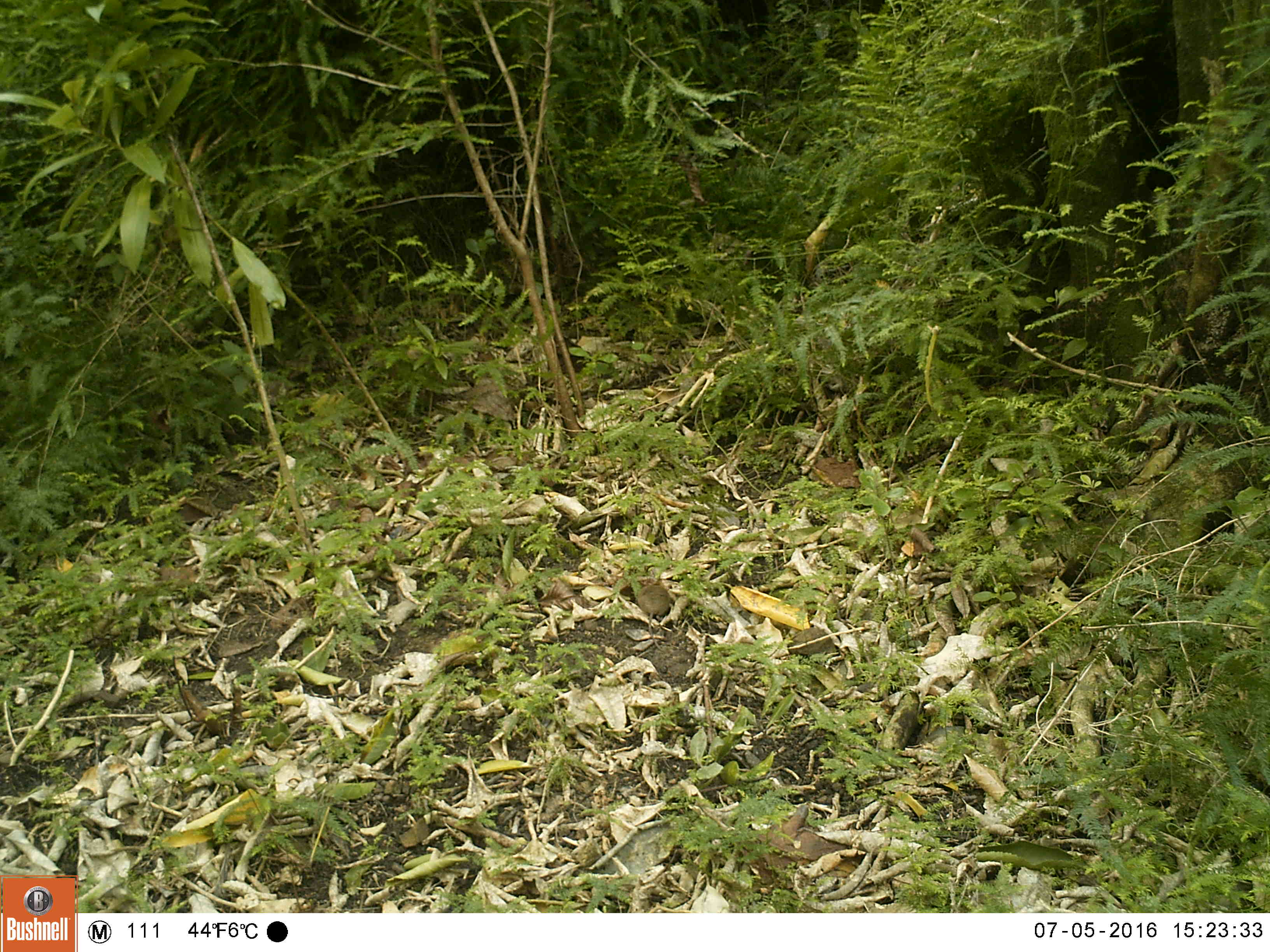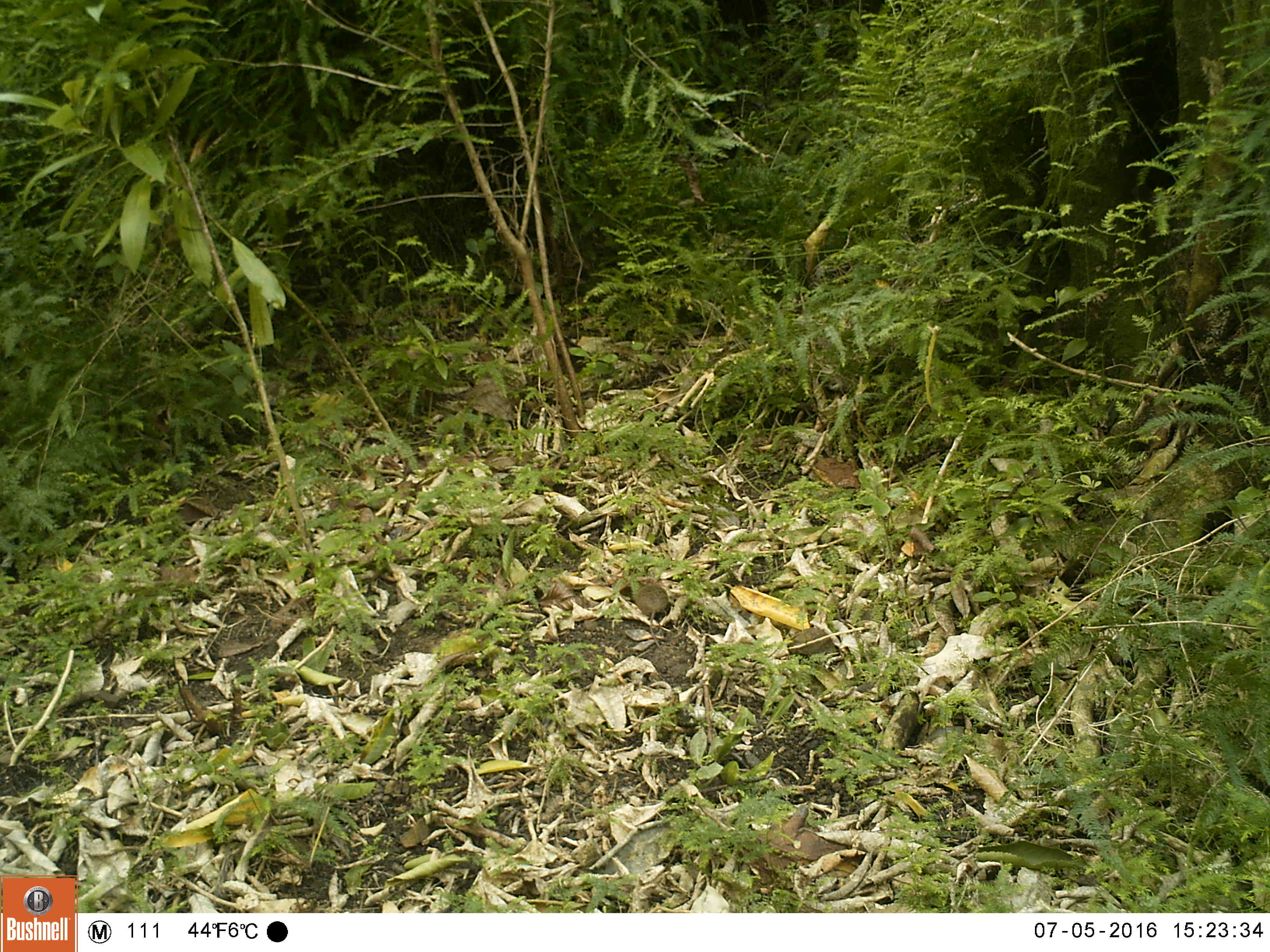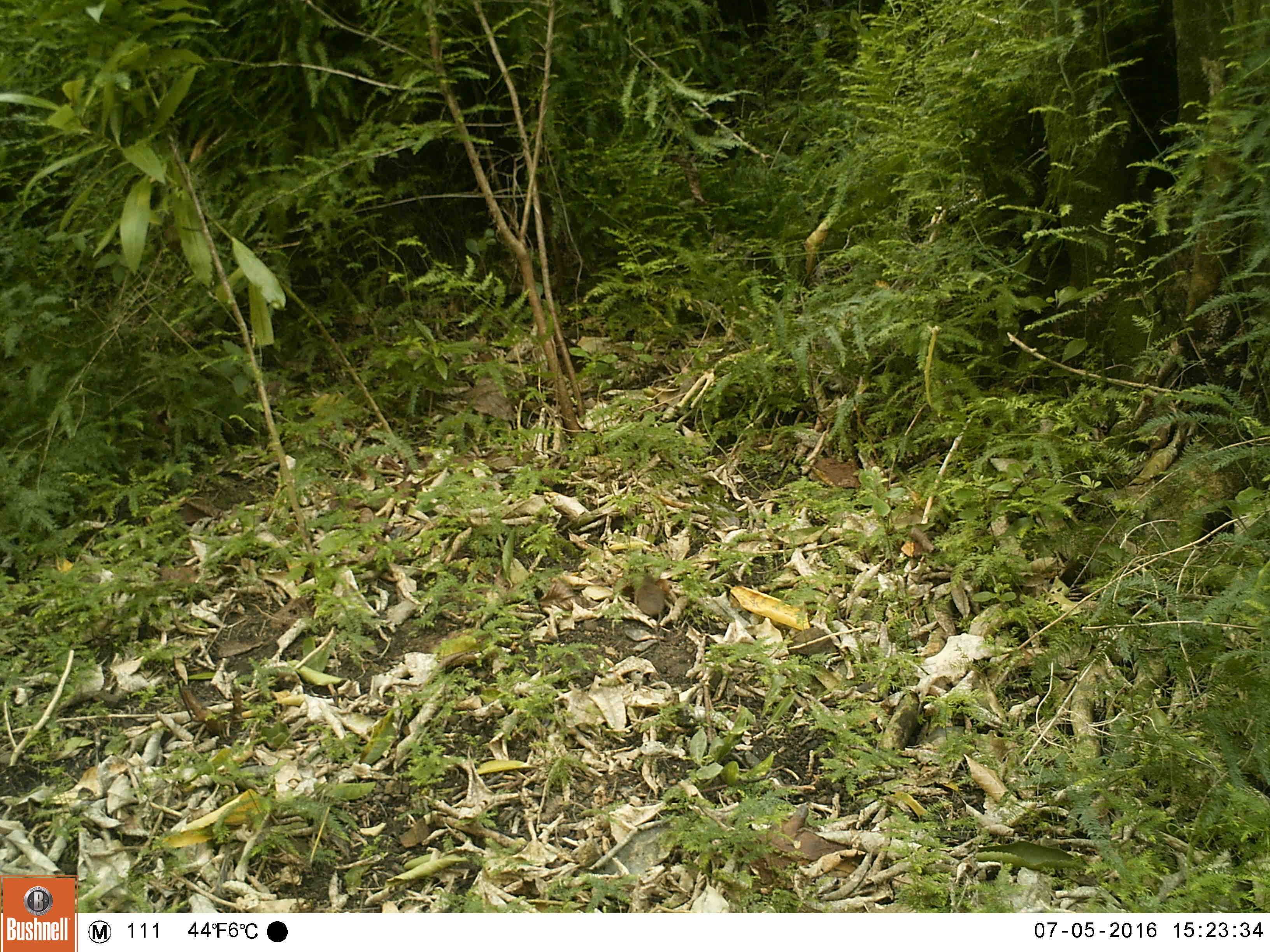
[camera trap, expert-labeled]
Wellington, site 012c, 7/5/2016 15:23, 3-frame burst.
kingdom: Animalia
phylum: Chordata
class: Mammalia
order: Rodentia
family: Muridae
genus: Mus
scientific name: Mus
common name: mouse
Mouse (Mus).